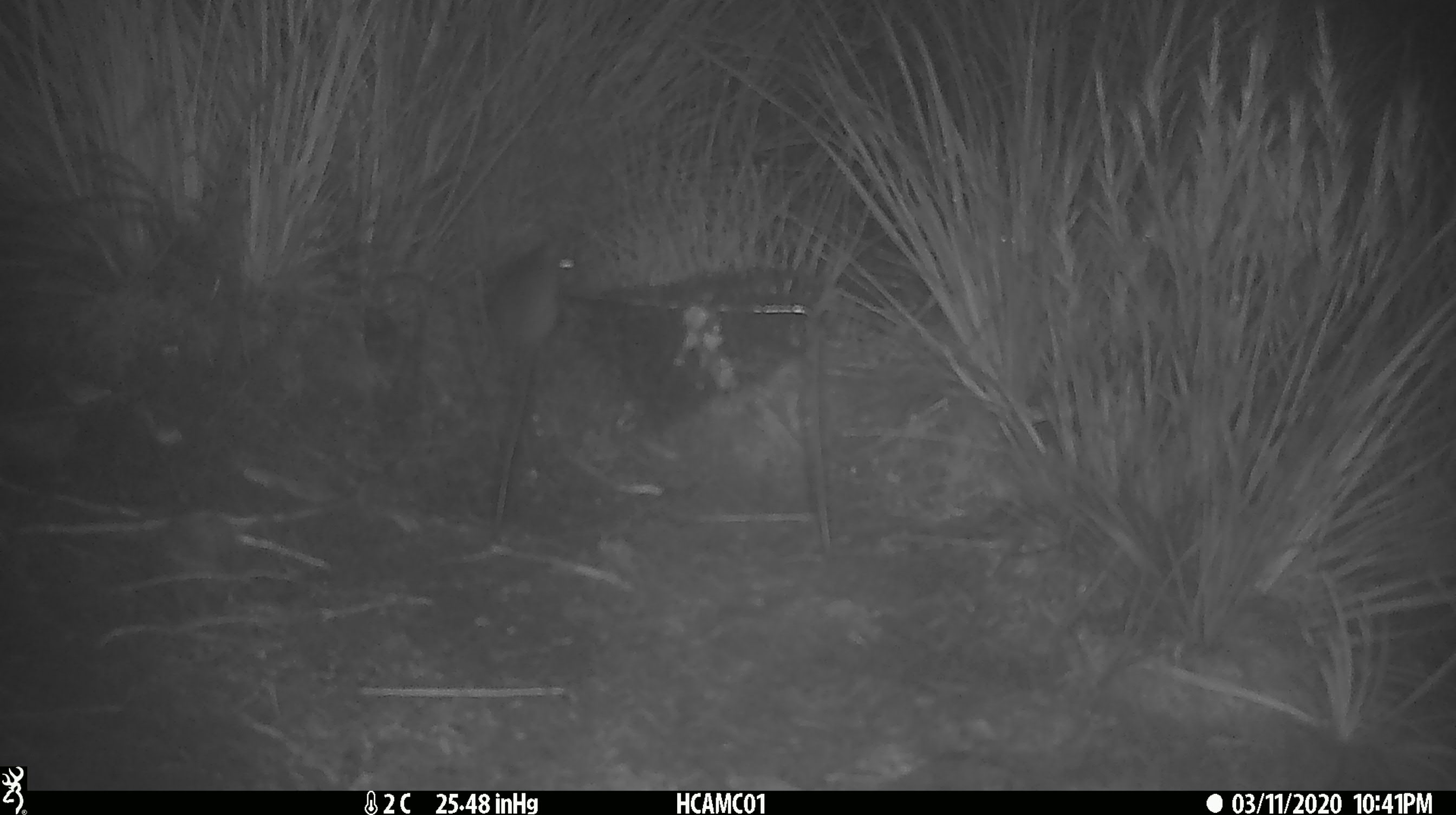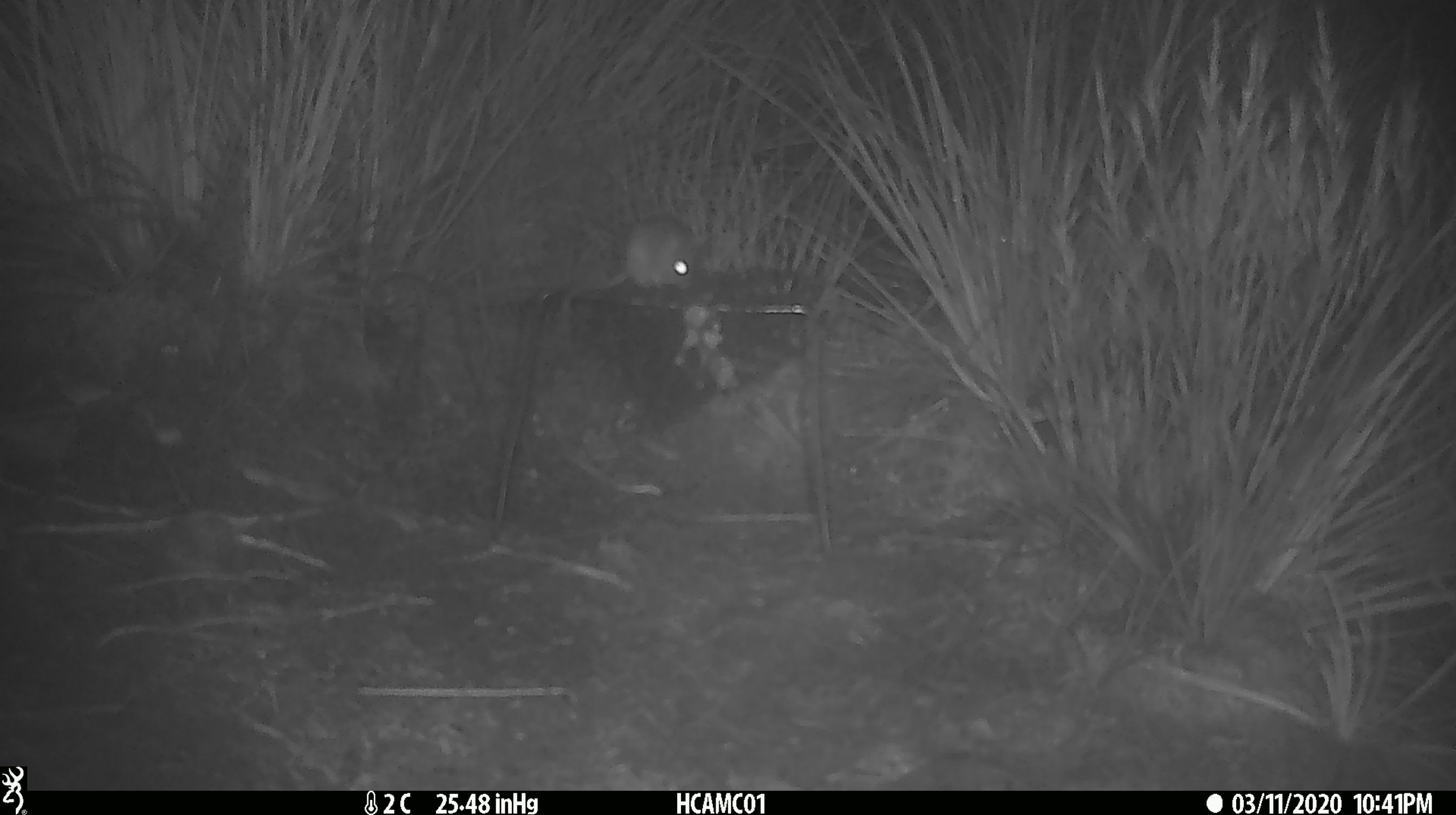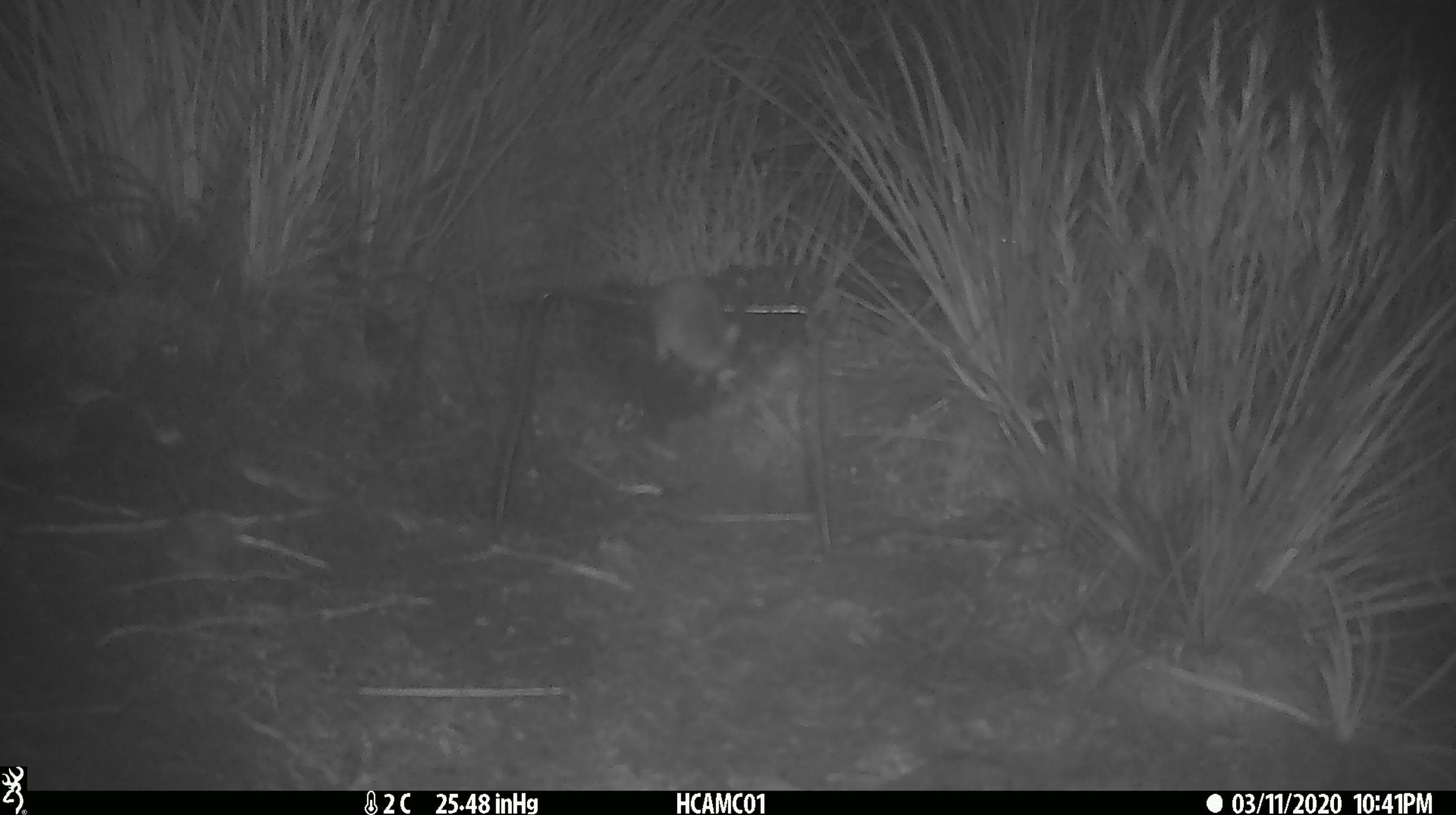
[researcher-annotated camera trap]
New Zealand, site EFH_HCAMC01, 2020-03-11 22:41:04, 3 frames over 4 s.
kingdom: Animalia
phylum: Chordata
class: Mammalia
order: Rodentia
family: Muridae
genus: Mus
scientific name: Mus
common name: mouse